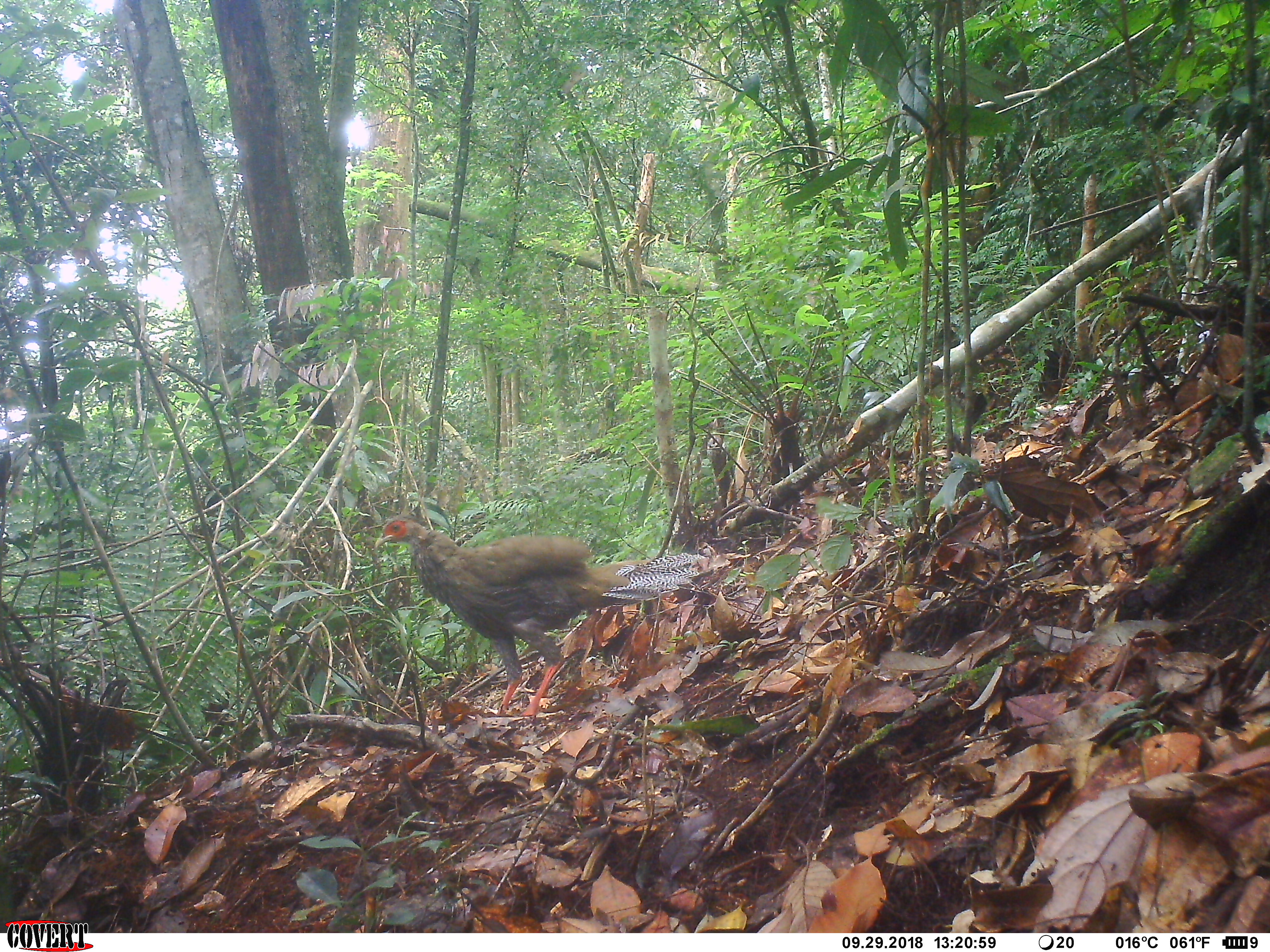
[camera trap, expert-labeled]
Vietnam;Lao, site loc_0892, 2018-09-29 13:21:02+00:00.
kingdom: Animalia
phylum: Chordata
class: Aves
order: Galliformes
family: Phasianidae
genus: Lophura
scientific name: Lophura nycthemera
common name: silver pheasant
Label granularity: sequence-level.